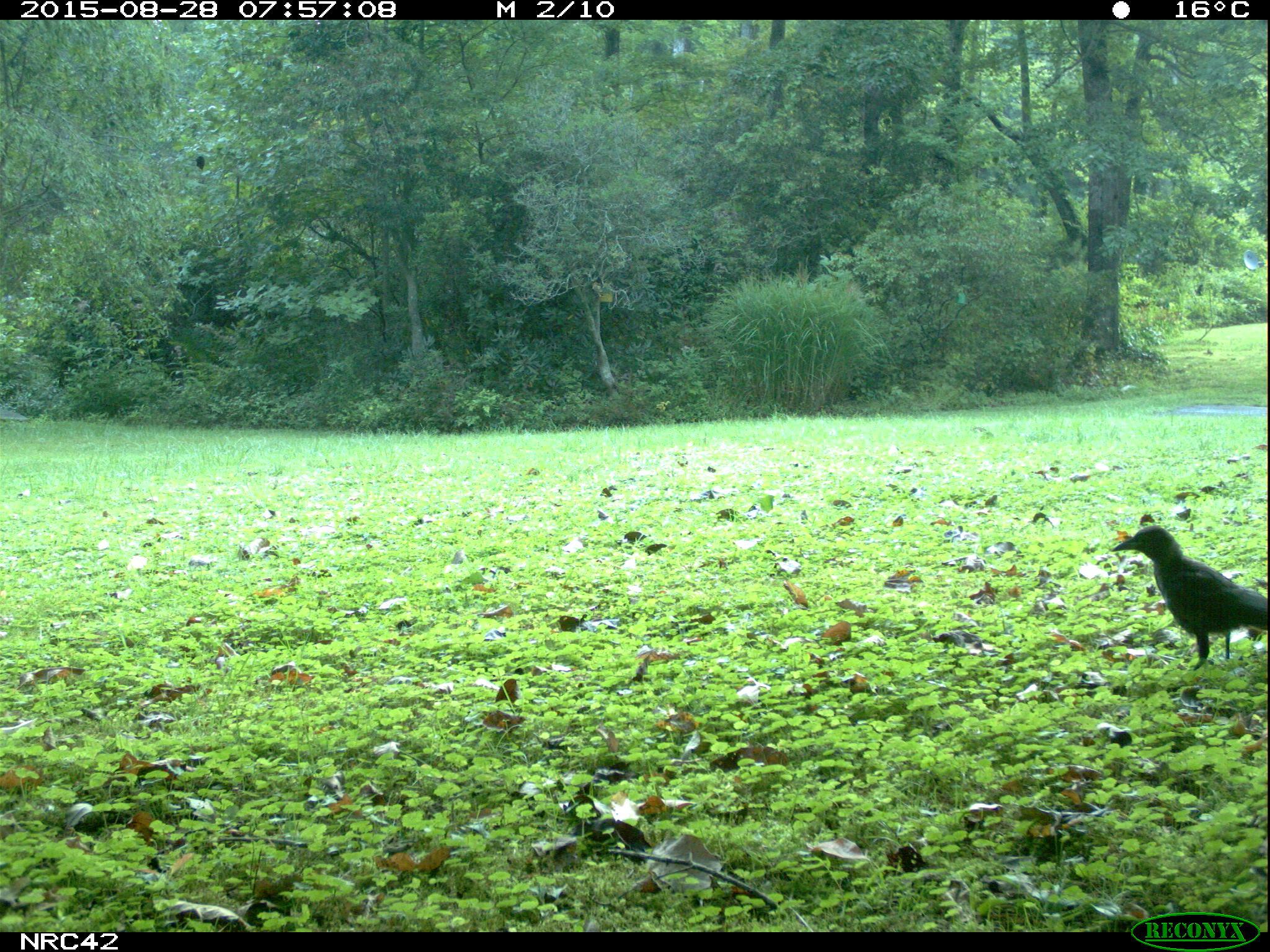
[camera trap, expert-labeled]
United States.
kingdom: Animalia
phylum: Chordata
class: Aves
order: Passeriformes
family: Corvidae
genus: Corvus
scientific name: Corvus brachyrhynchos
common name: american crow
American Crow (Corvus brachyrhynchos).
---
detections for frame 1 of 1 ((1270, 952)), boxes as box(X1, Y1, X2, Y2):
American Crow: box(1111, 518, 1266, 674)